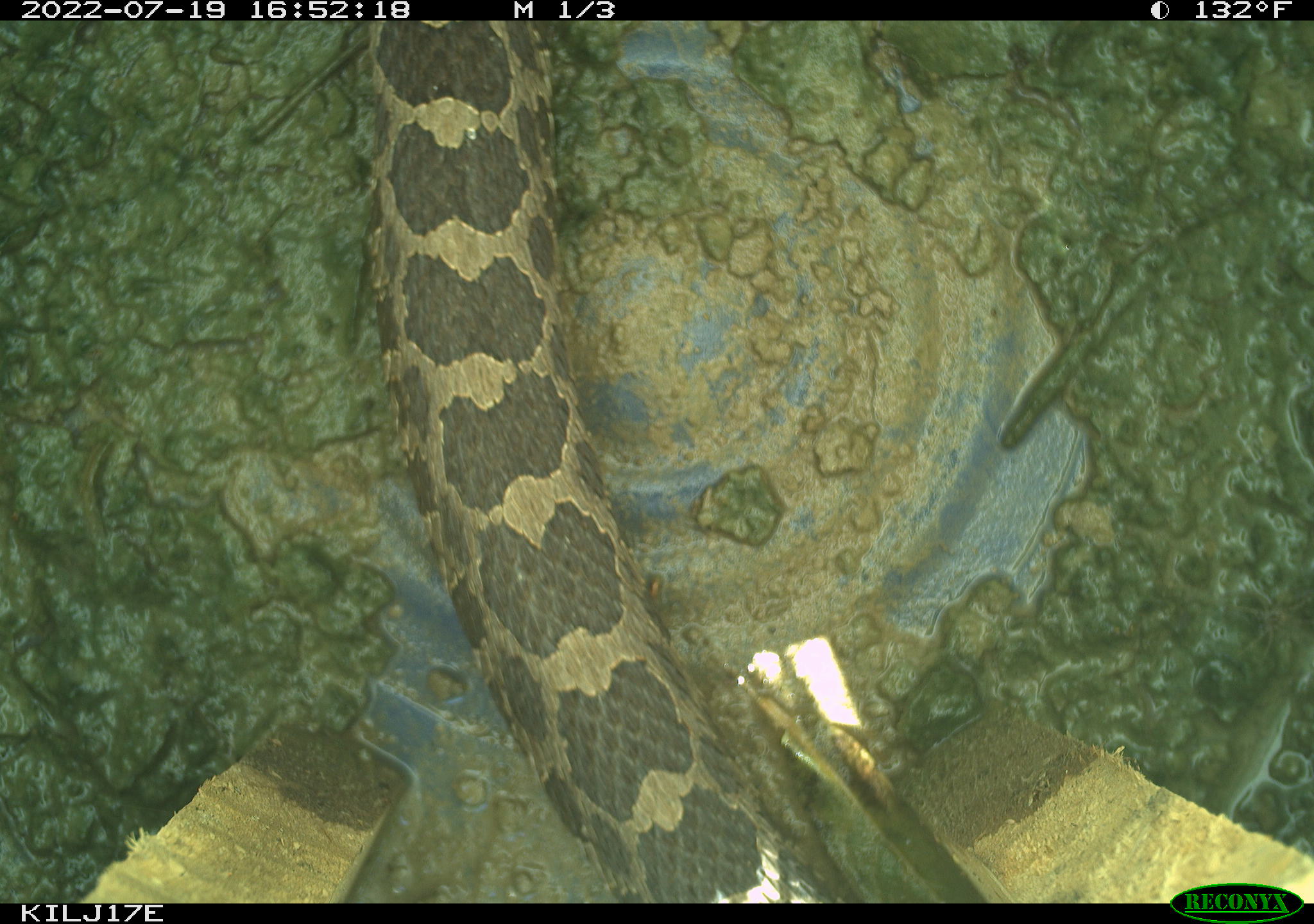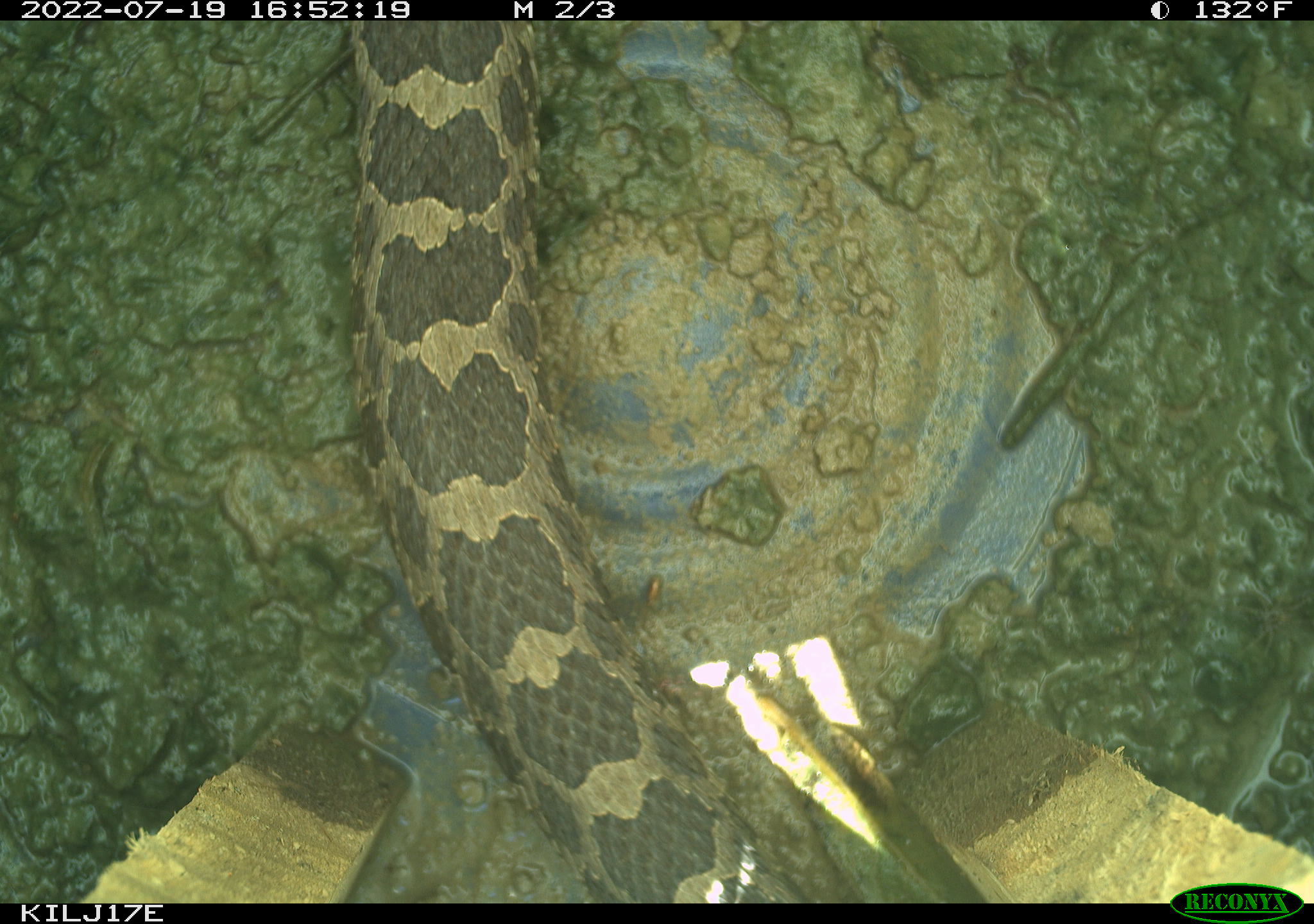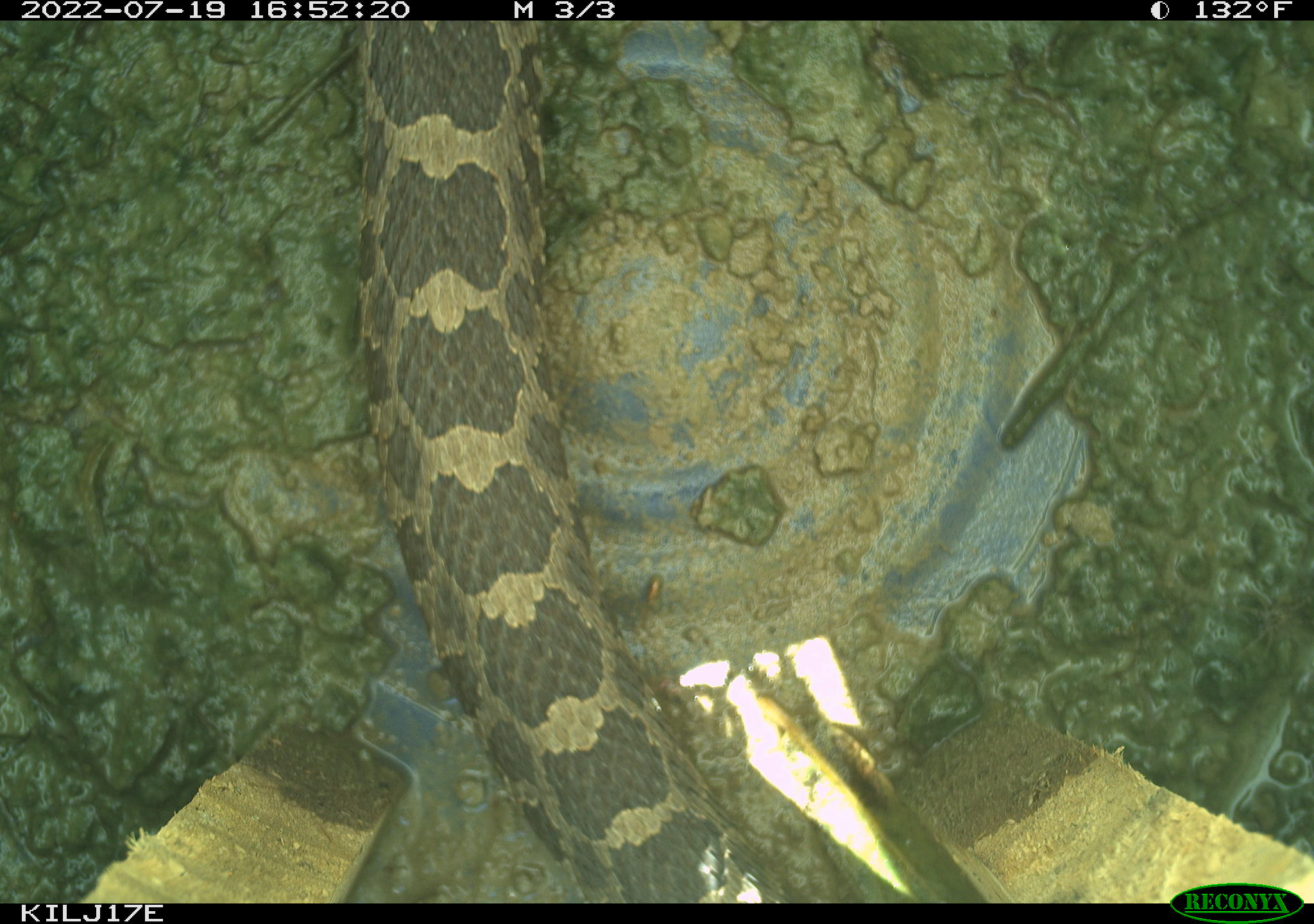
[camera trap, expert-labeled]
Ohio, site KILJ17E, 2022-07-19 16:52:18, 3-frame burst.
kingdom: Animalia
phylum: Chordata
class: Reptilia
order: Squamata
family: Viperidae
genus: Sistrurus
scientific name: Sistrurus catenatus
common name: eastern massasauga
Eastern massasauga (Sistrurus catenatus).